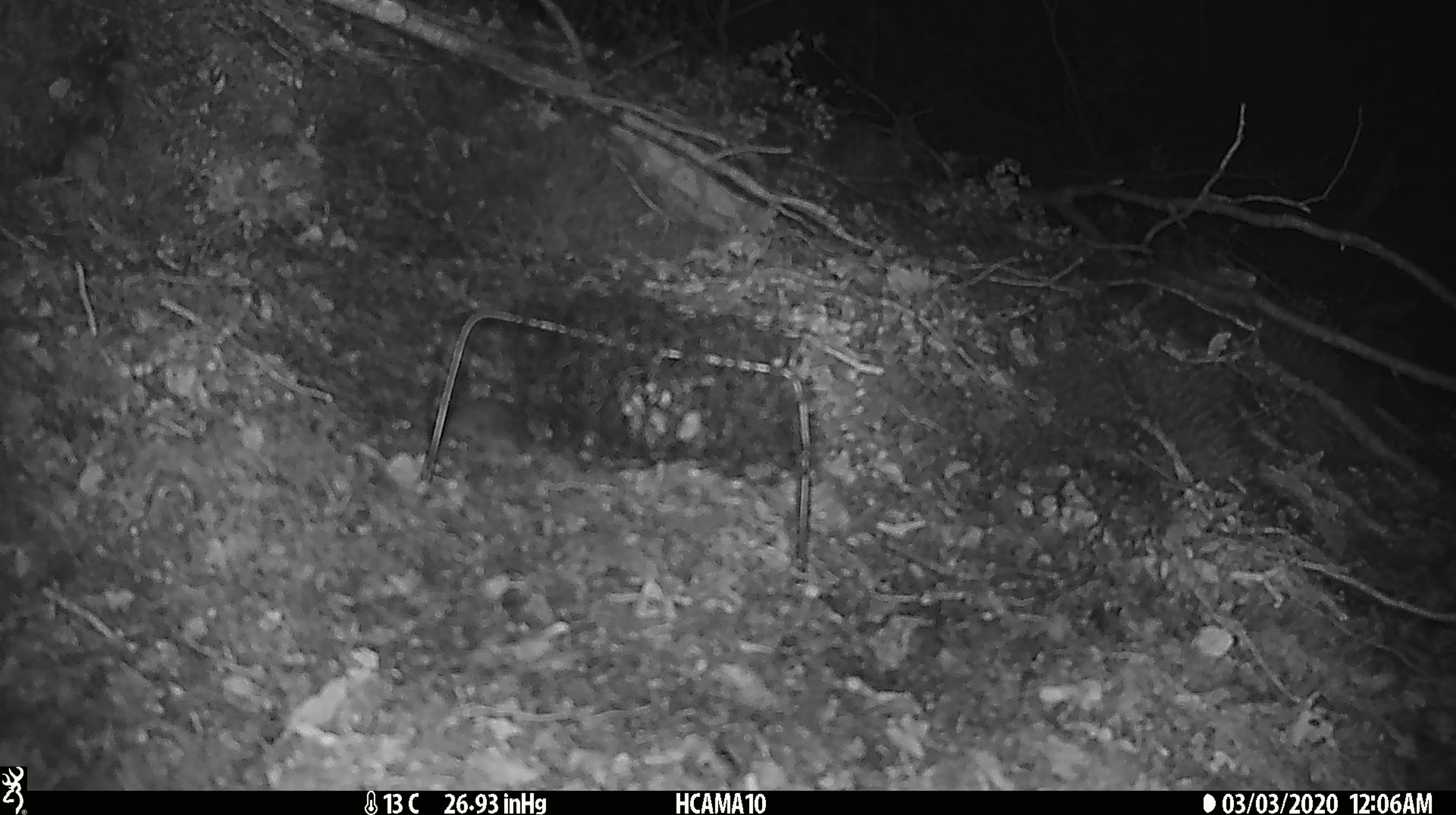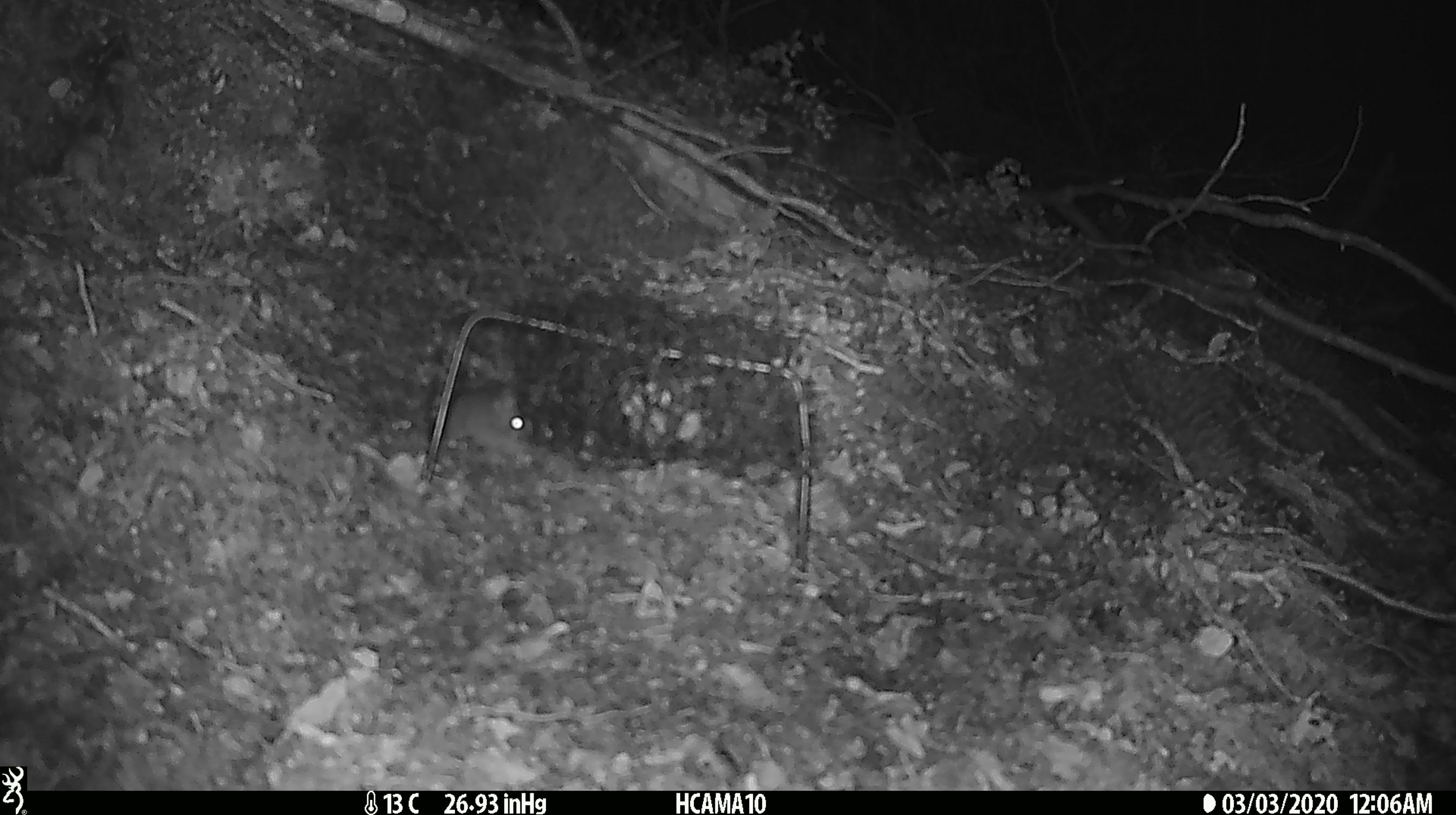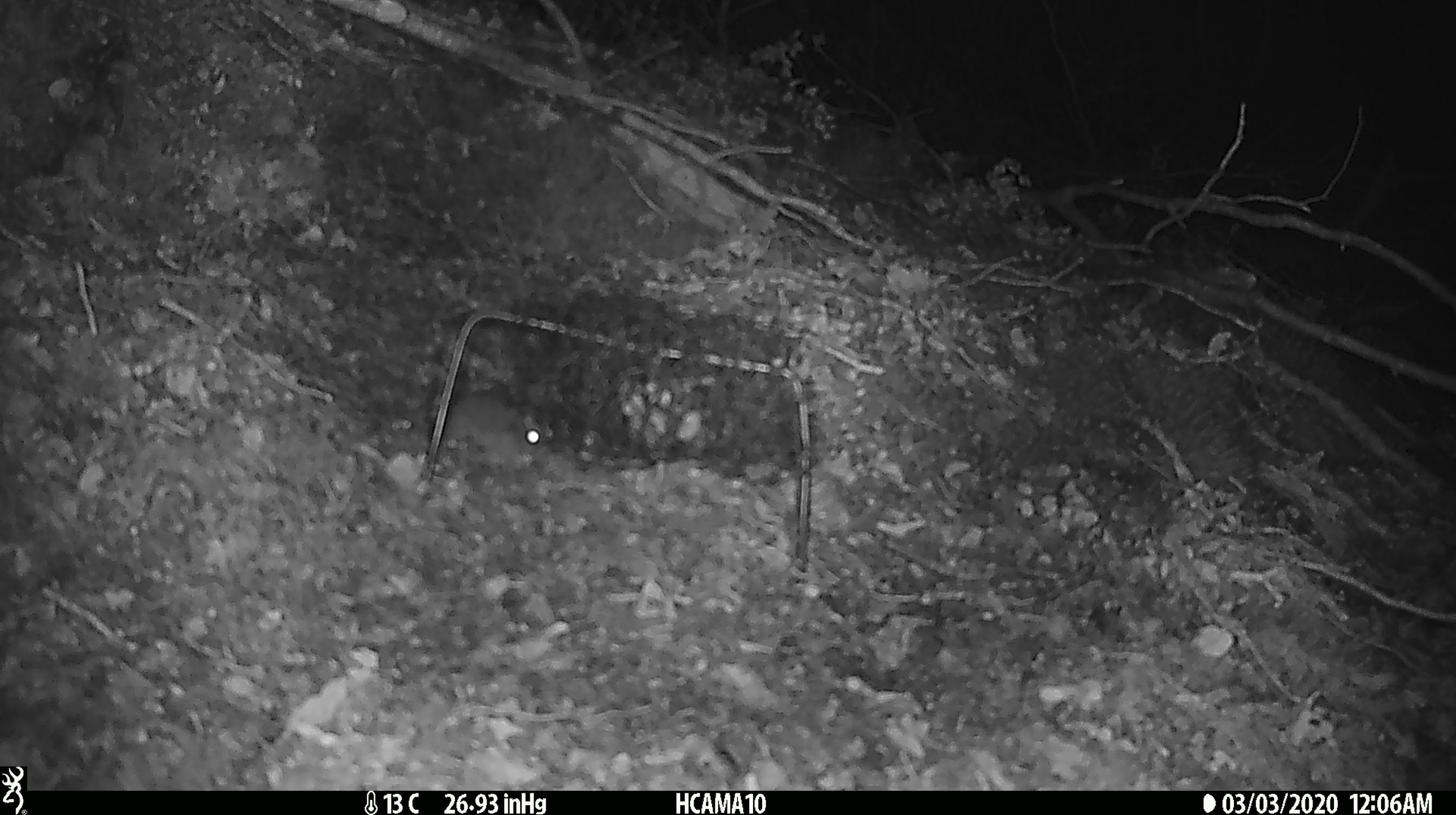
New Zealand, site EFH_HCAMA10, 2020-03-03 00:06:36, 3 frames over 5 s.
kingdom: Animalia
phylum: Chordata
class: Mammalia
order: Rodentia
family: Muridae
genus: Mus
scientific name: Mus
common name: mouse